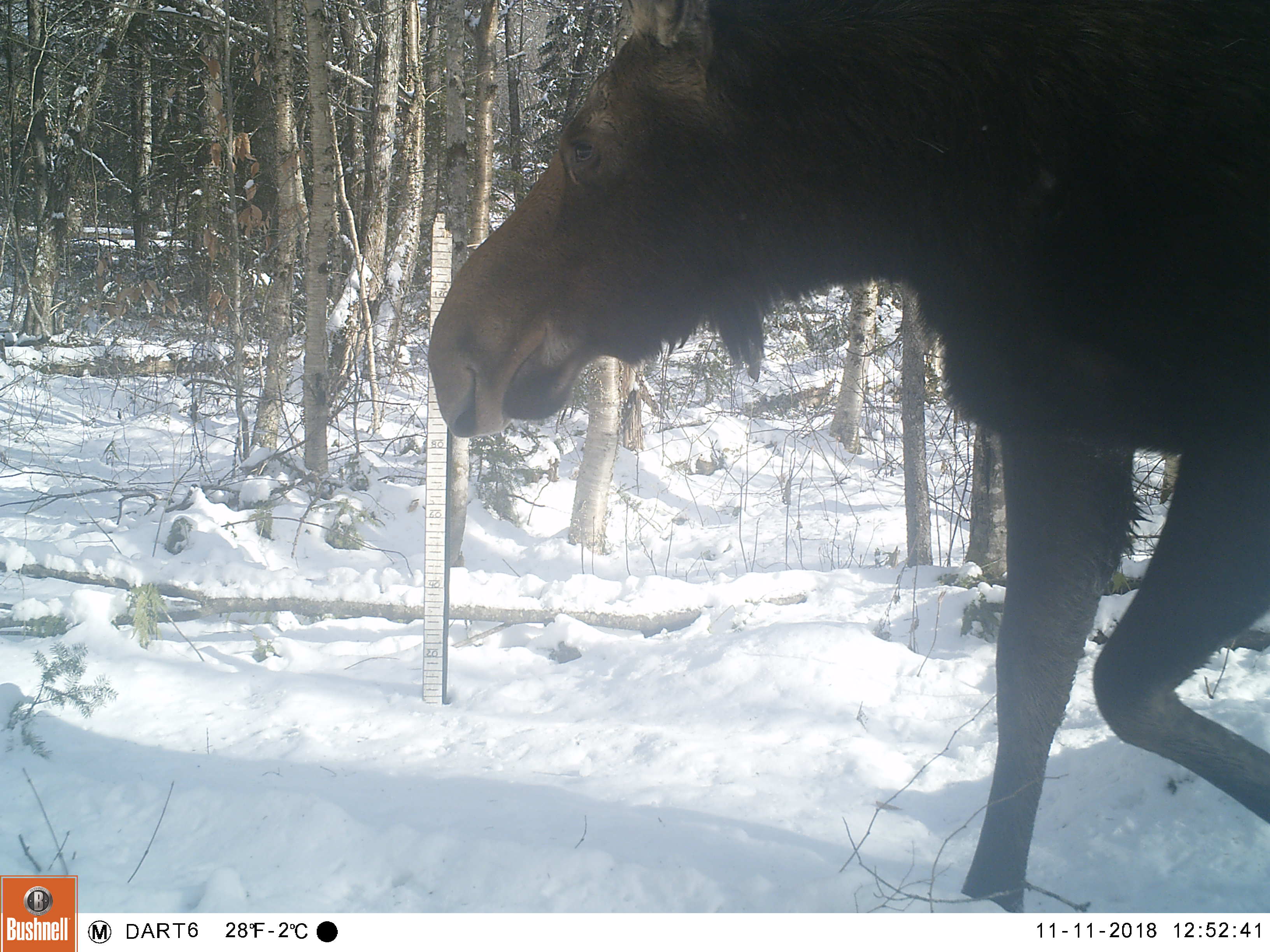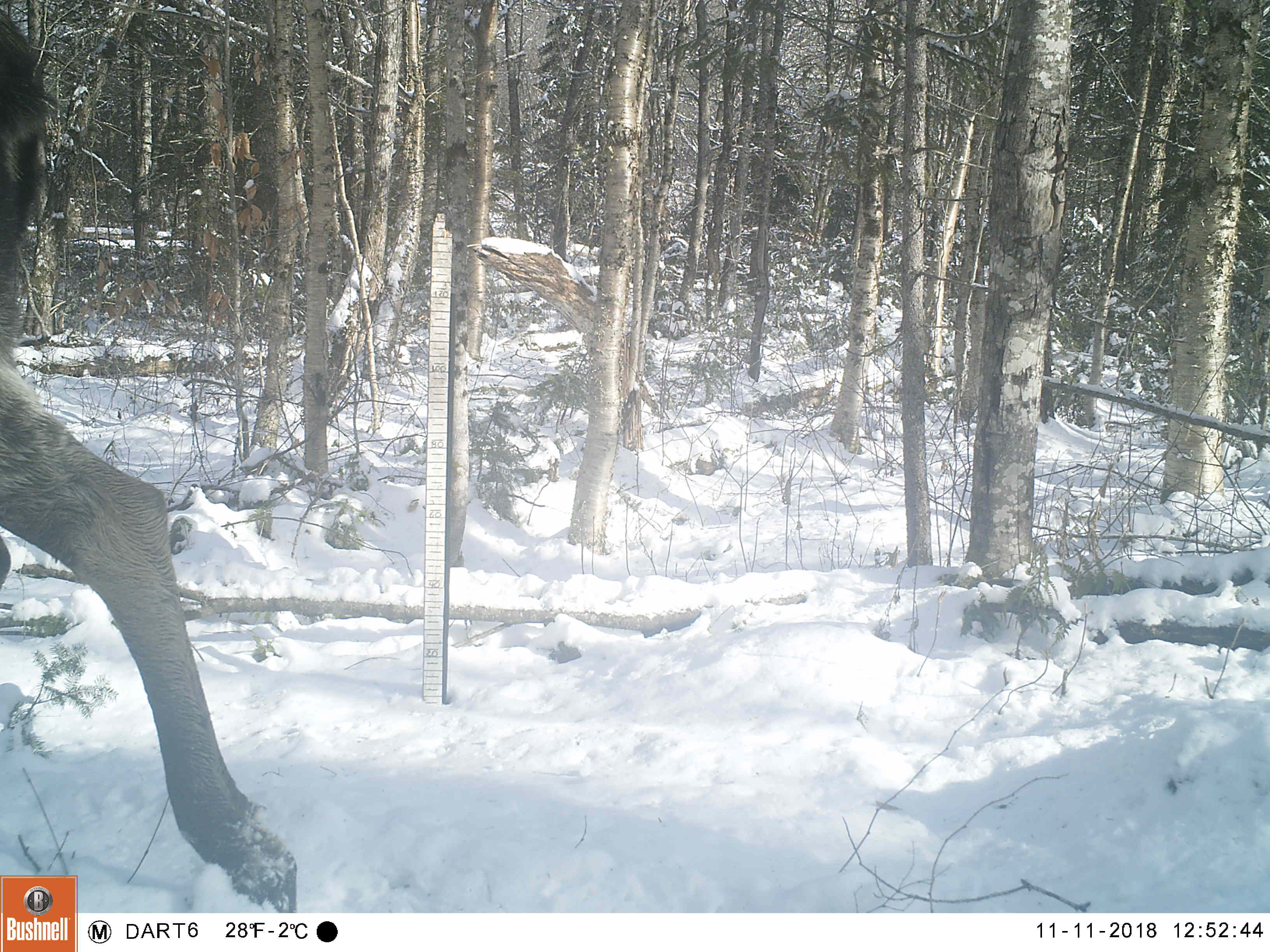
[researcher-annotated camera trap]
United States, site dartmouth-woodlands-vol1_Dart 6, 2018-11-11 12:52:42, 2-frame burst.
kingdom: Animalia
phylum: Chordata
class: Mammalia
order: Artiodactyla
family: Cervidae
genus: Alces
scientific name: Alces alces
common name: moose